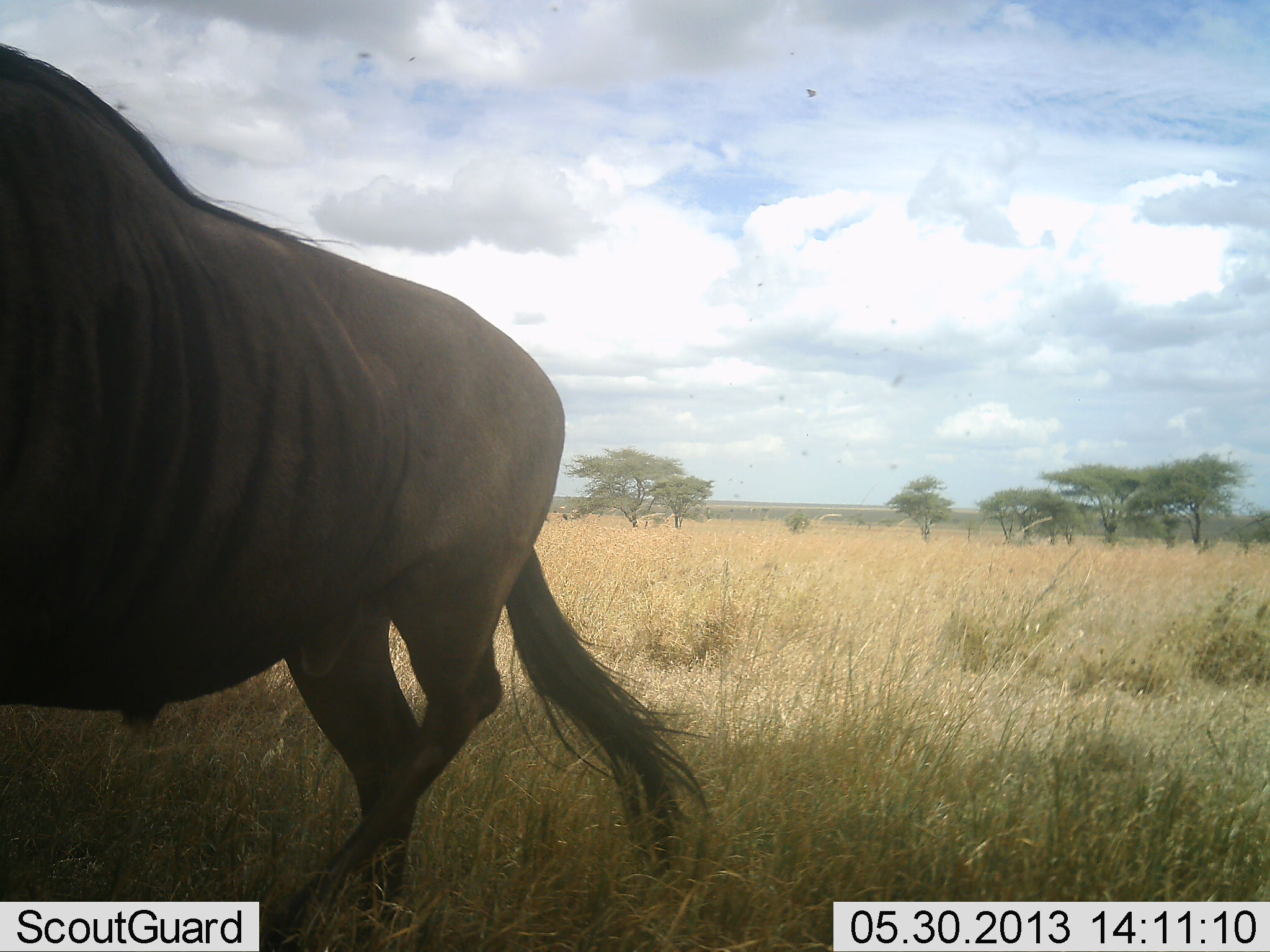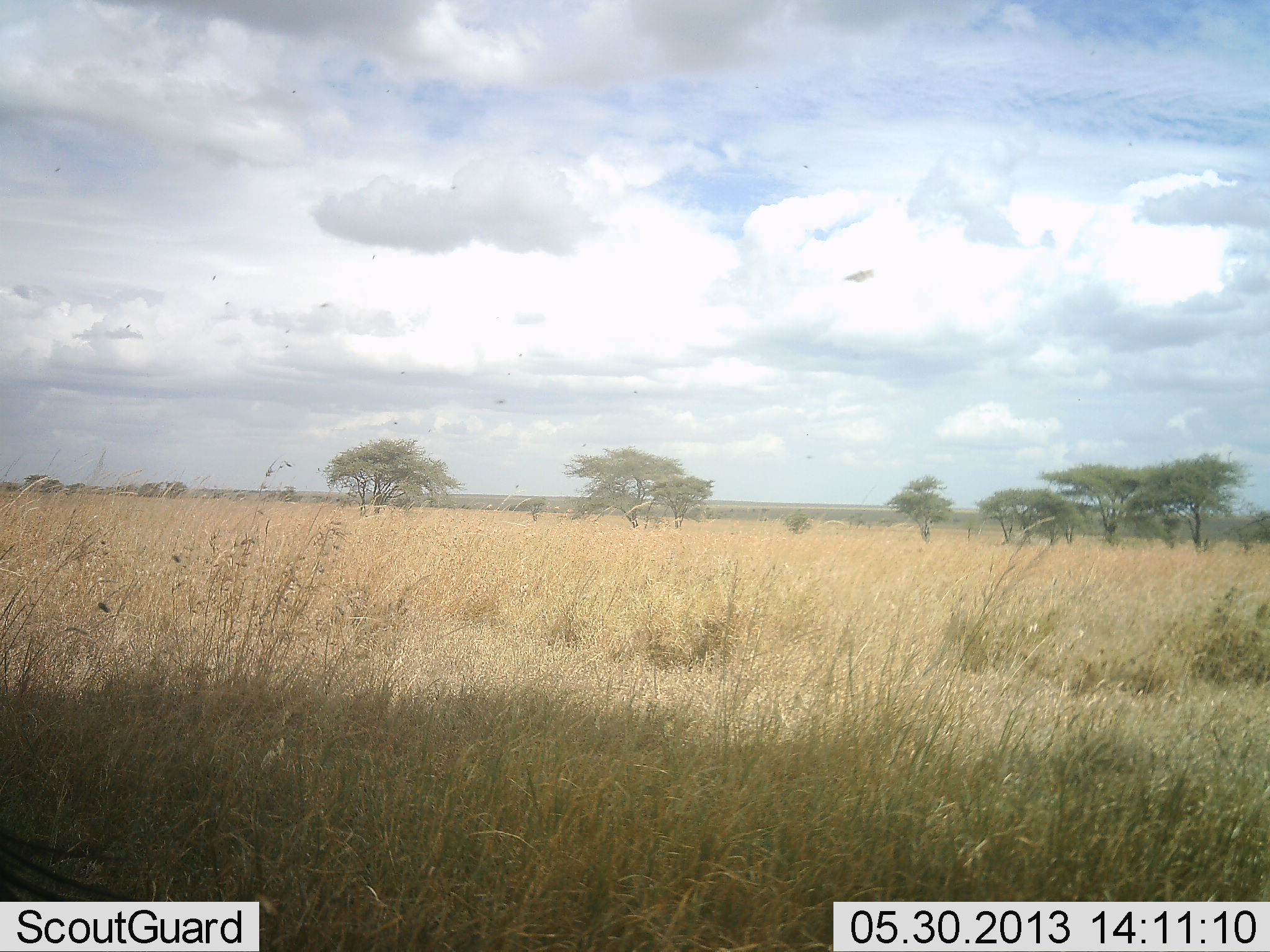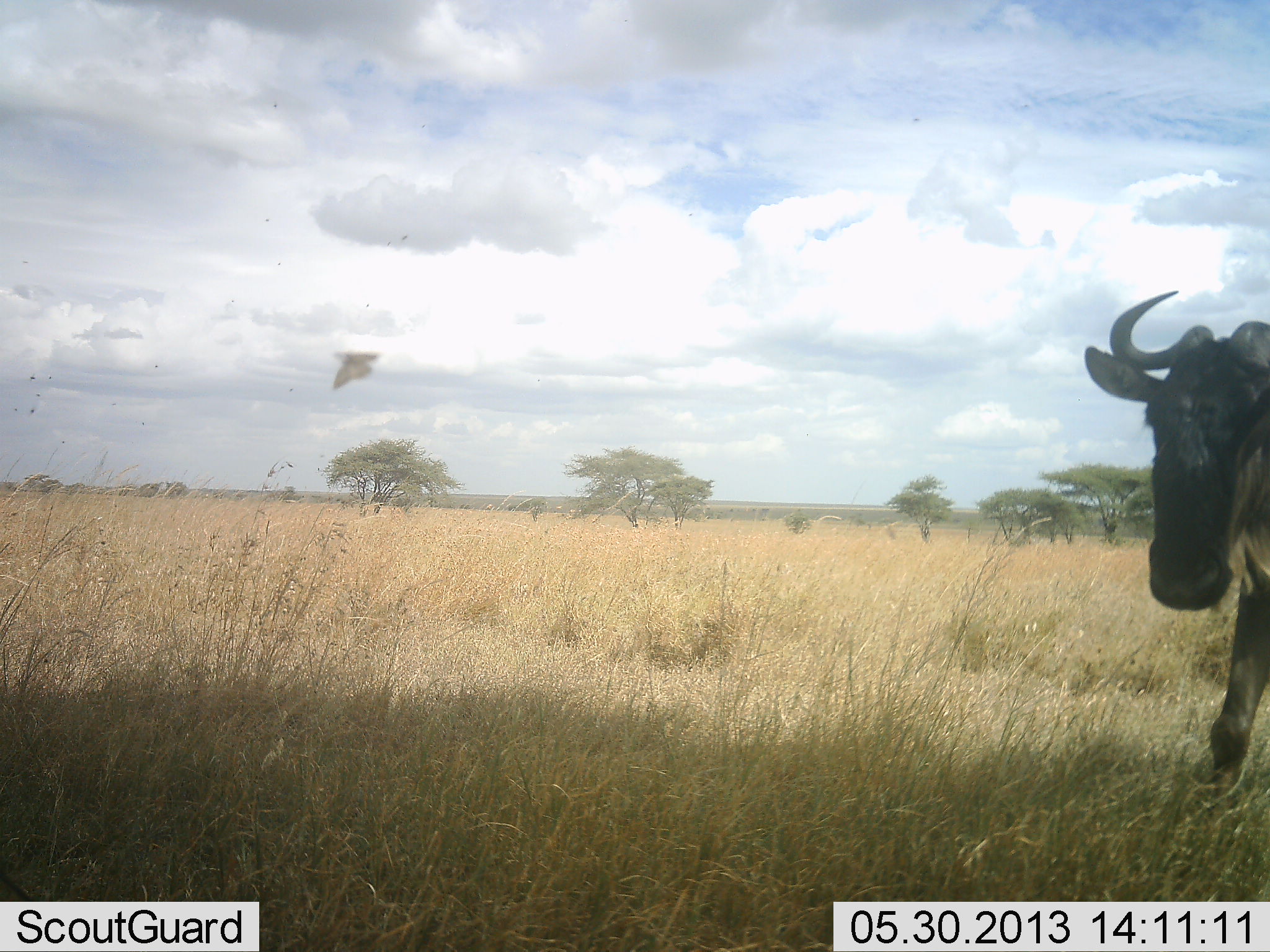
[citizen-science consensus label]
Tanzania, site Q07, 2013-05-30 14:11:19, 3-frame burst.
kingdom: Animalia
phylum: Chordata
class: Mammalia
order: Artiodactyla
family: Bovidae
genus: Connochaetes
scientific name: Connochaetes taurinus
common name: blue wildebeest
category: wildebeest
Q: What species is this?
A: Wildebeest (blue wildebeest) (Connochaetes taurinus).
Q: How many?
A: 2.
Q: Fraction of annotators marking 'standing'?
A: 4%.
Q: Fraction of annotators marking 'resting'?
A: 0%.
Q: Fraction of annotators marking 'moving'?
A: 96%.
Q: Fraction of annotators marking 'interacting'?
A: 0%.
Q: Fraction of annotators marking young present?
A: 0%.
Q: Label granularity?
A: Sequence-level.